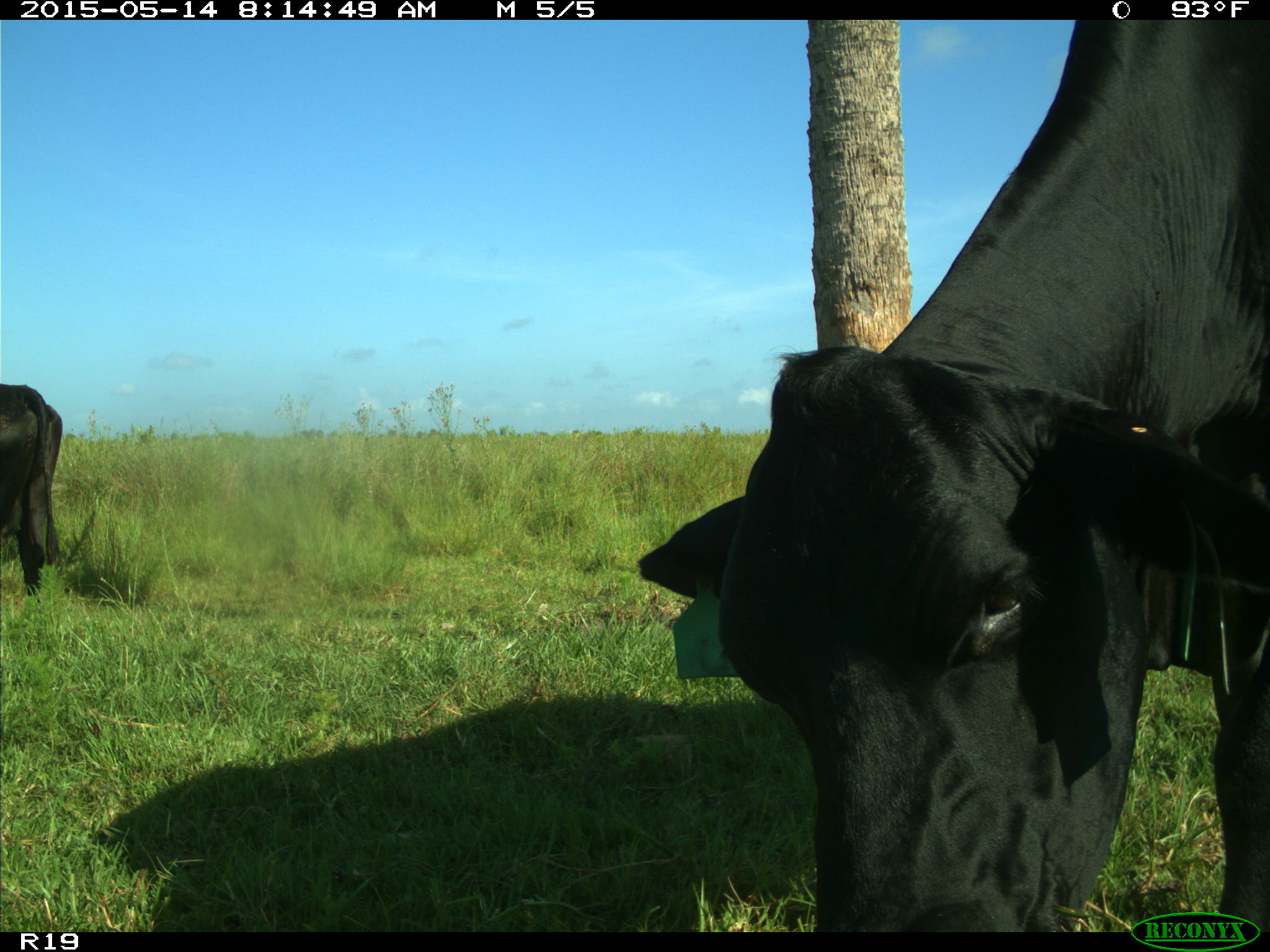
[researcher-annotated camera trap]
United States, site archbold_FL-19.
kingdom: Animalia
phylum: Chordata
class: Mammalia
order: Artiodactyla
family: Bovidae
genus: Bos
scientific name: Bos taurus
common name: domestic cow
Bos taurus (domestic cow).